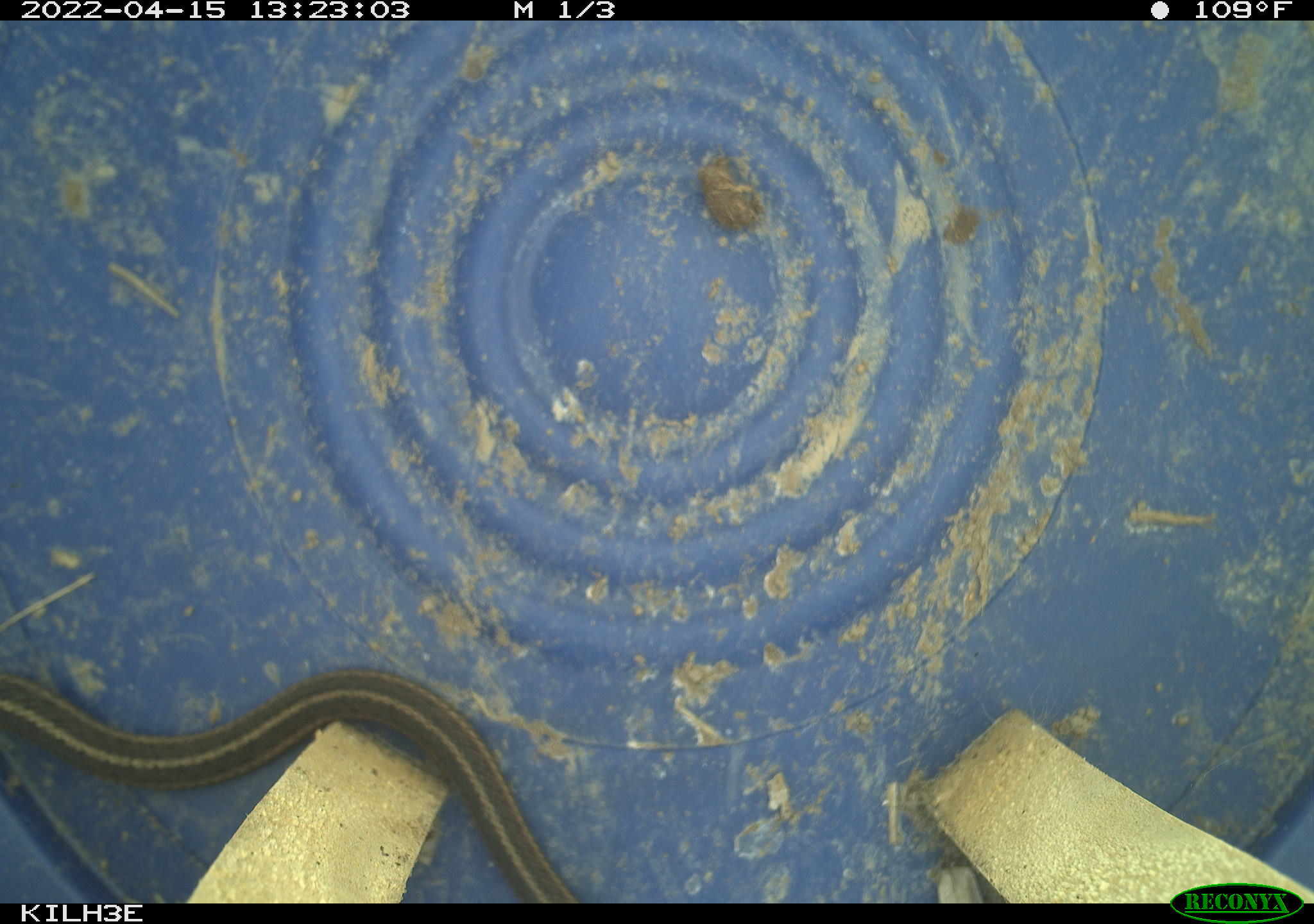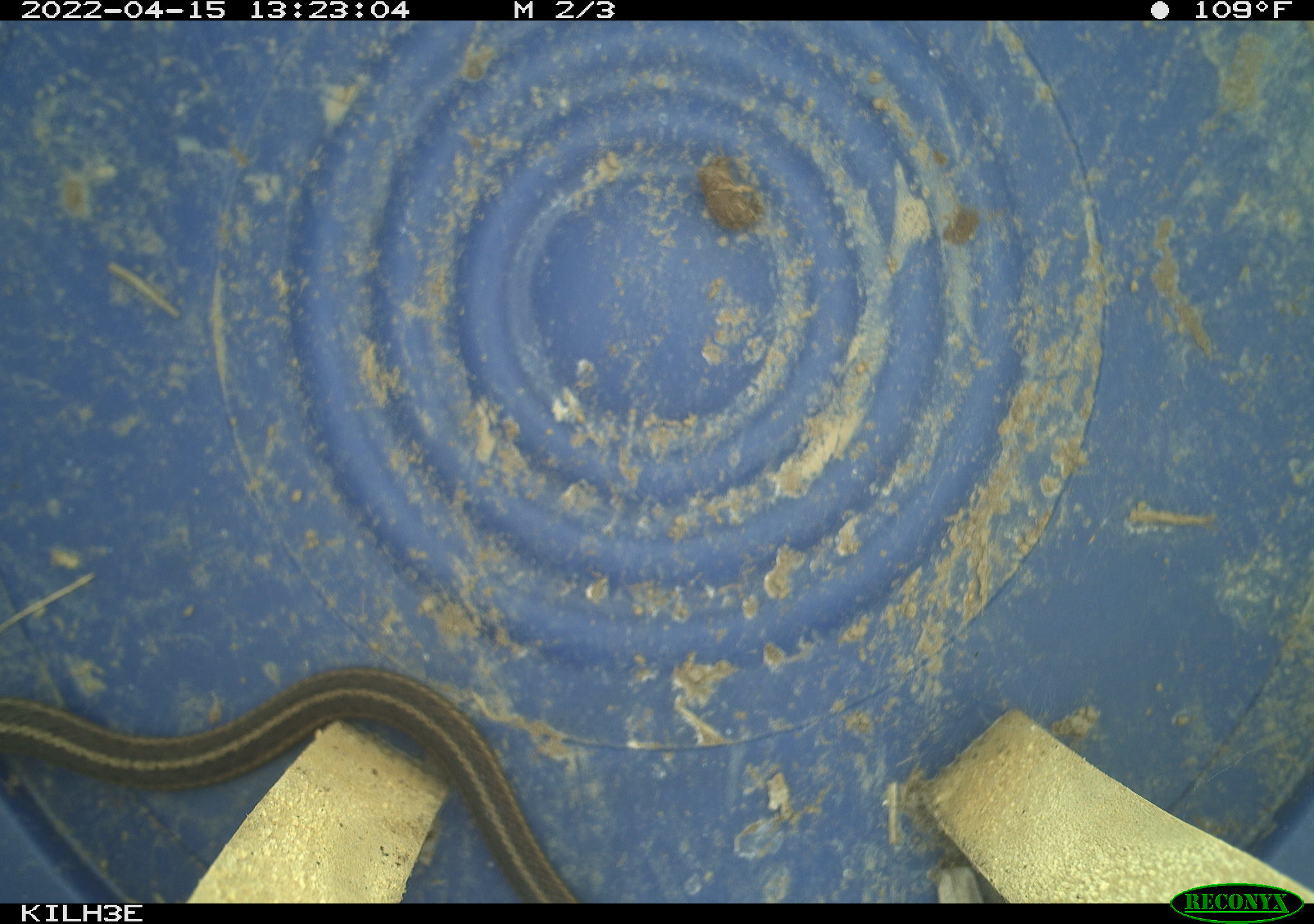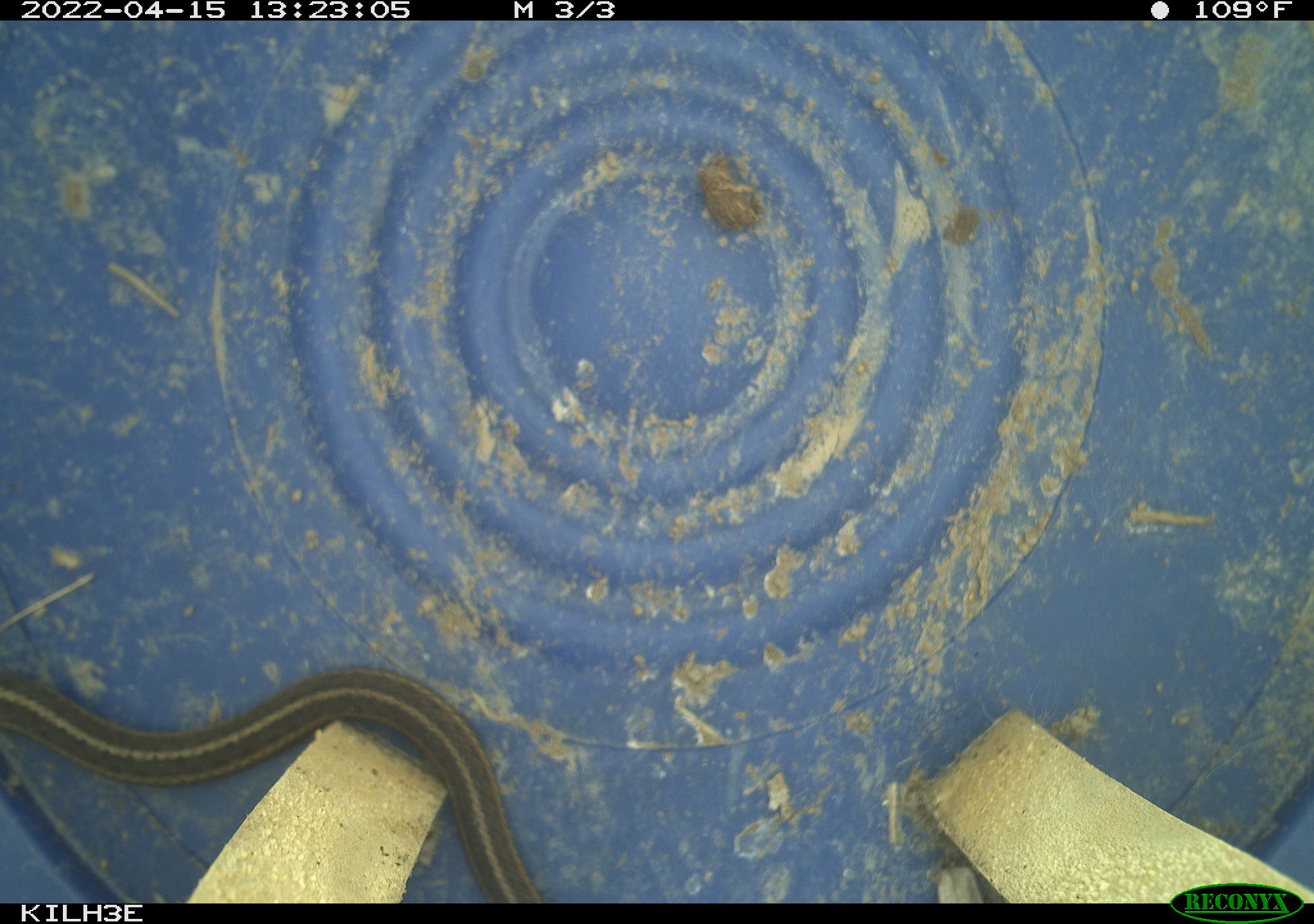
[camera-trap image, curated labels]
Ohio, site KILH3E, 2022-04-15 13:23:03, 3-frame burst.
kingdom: Animalia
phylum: Chordata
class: Reptilia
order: Squamata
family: Colubridae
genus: Thamnophis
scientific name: Thamnophis sirtalis sirtalis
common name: eastern gartersnake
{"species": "eastern gartersnake (Thamnophis sirtalis sirtalis)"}